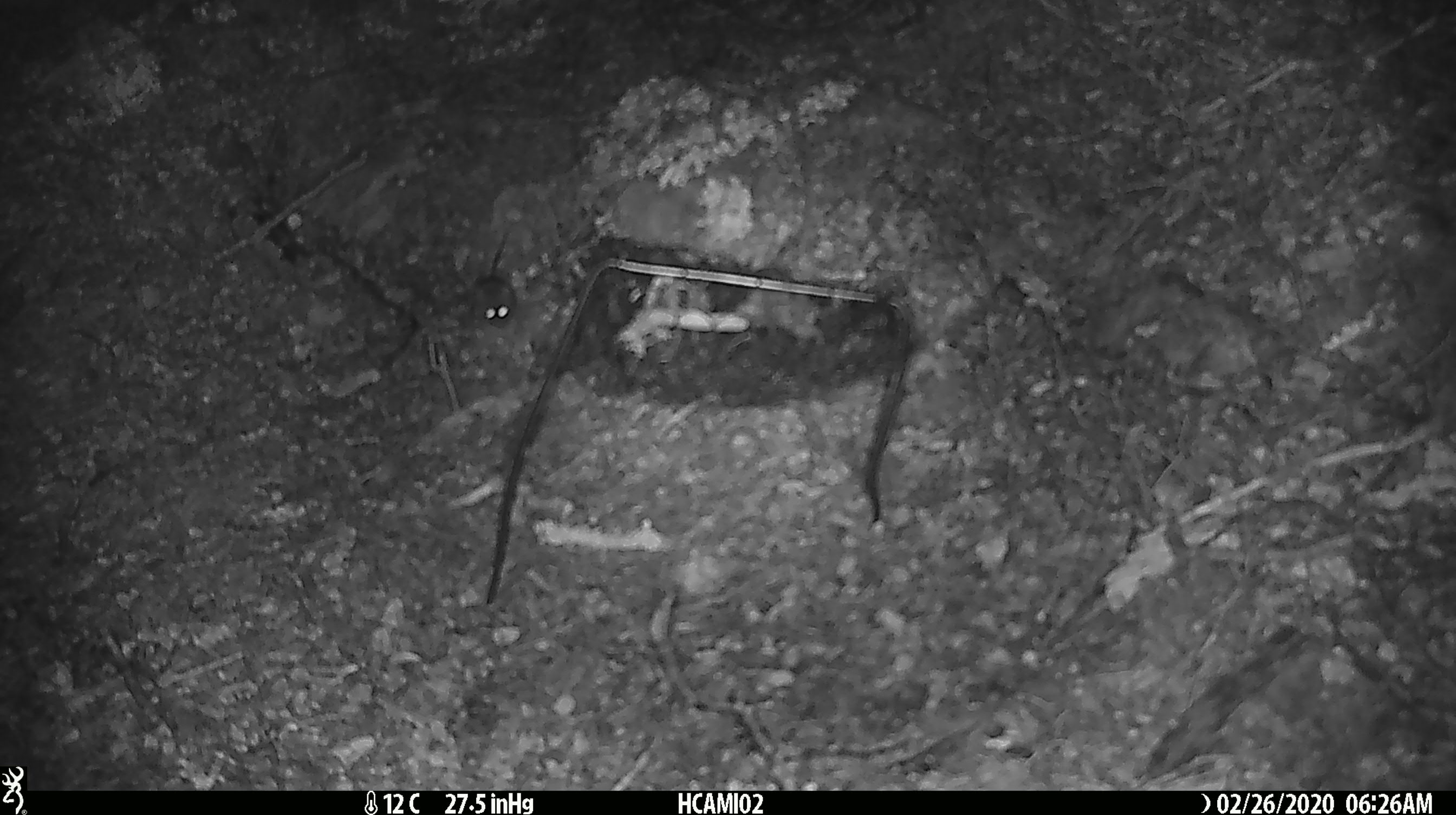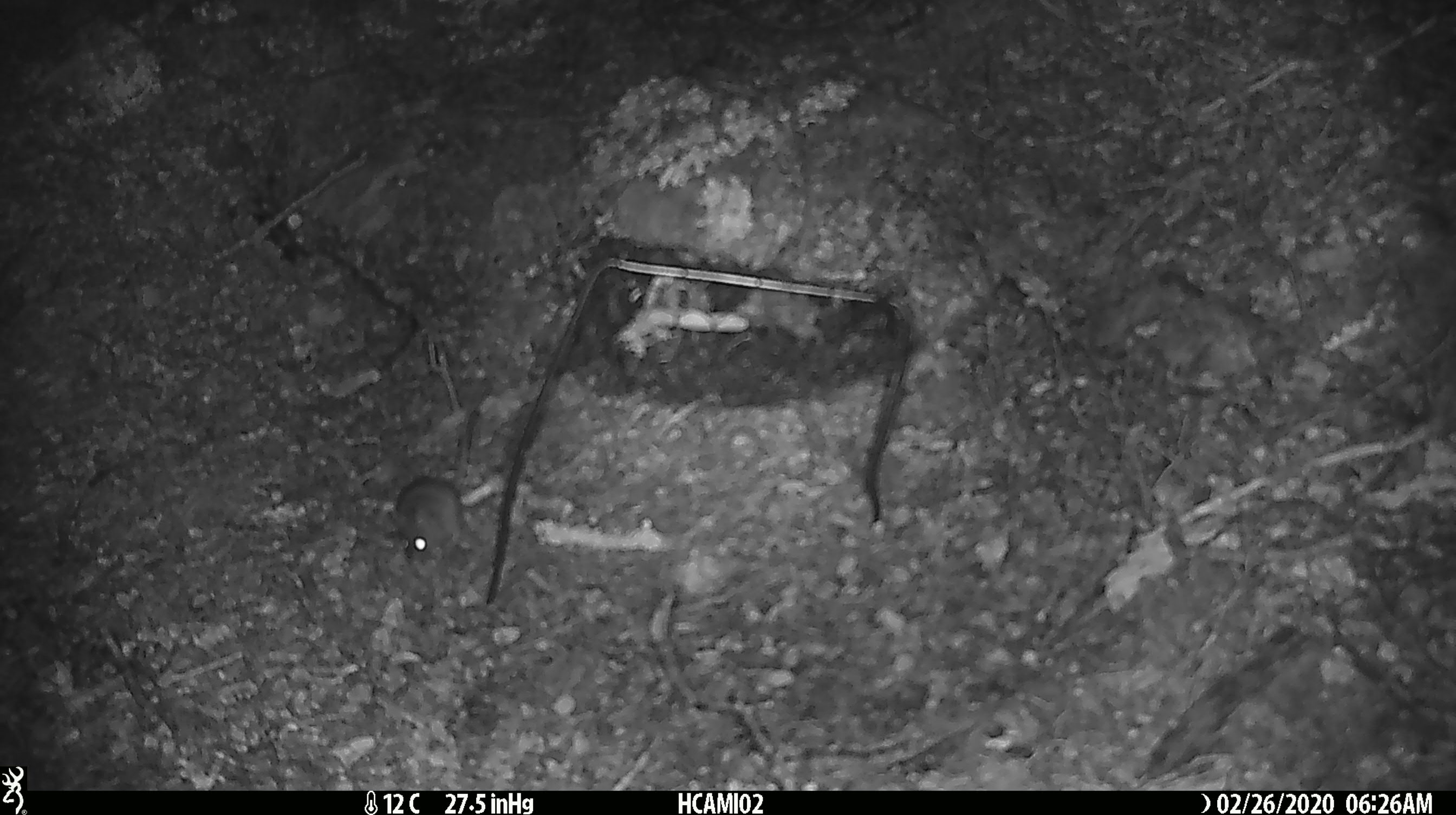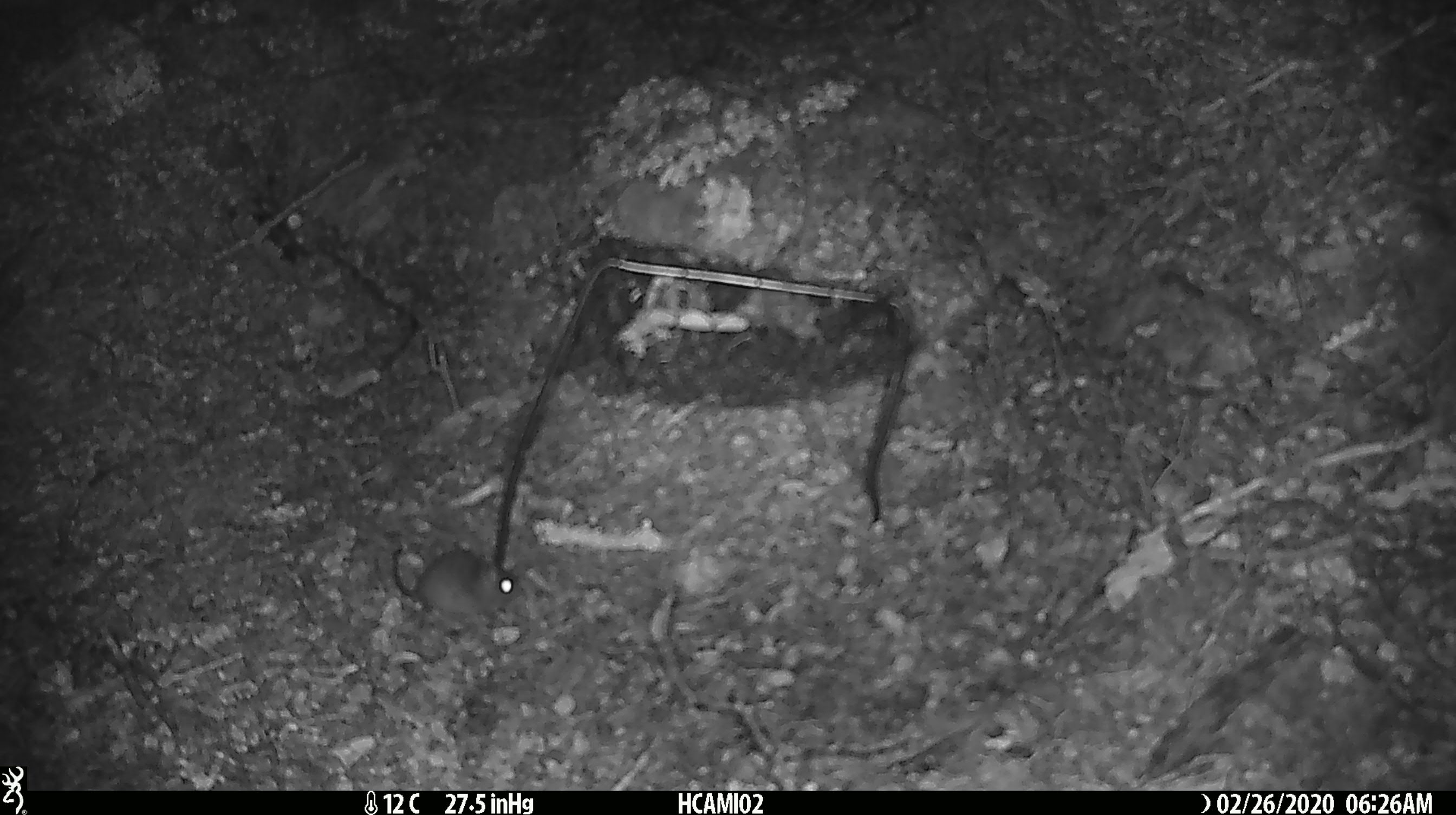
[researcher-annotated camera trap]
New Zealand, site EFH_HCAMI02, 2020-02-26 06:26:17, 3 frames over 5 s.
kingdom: Animalia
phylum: Chordata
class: Mammalia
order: Rodentia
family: Muridae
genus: Mus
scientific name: Mus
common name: mouse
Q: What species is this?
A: Mouse (Mus).